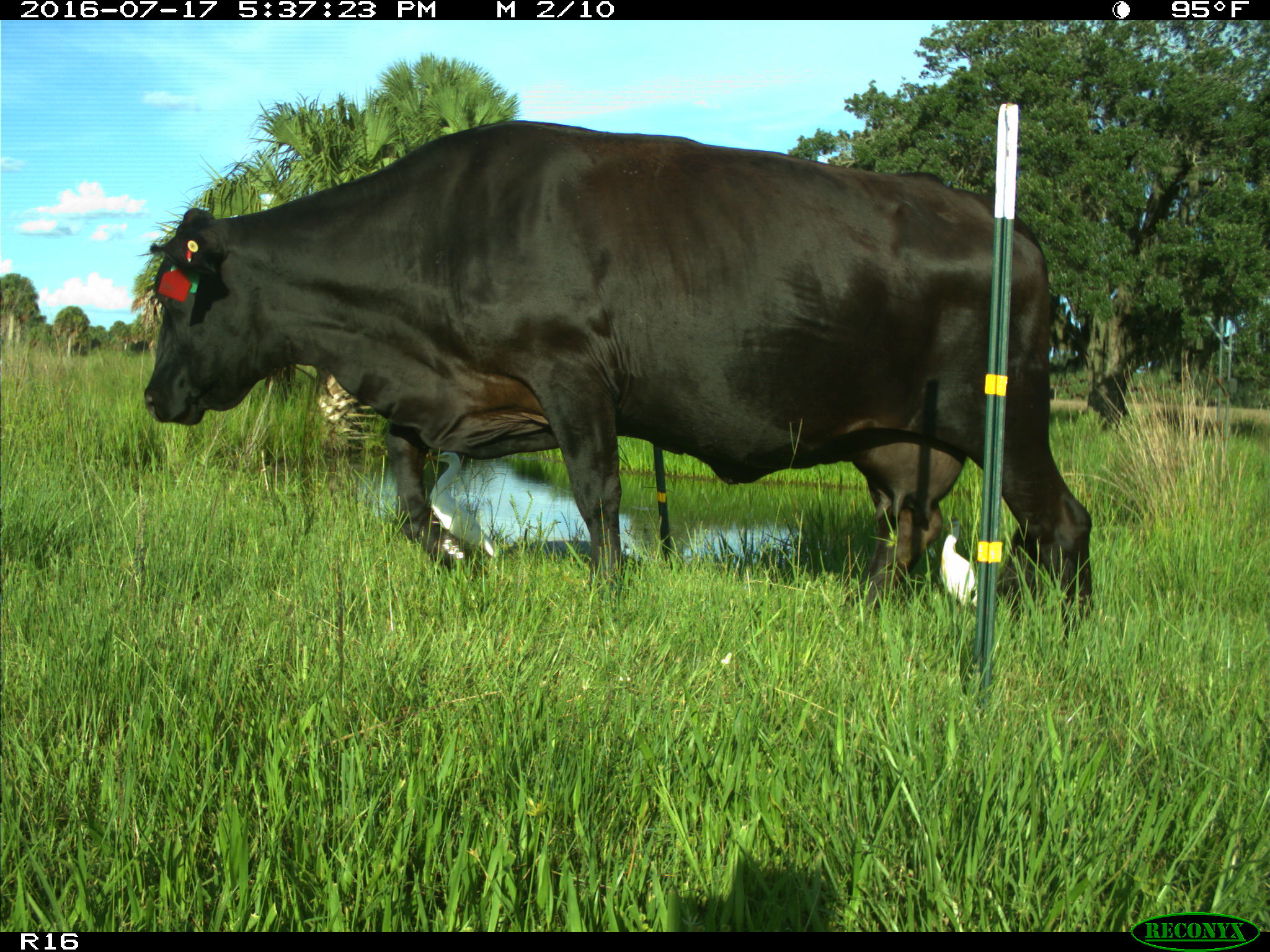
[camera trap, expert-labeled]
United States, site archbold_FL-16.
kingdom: Animalia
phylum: Chordata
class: Mammalia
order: Artiodactyla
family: Bovidae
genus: Bos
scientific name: Bos taurus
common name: domestic cow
Bos taurus (domestic cow).